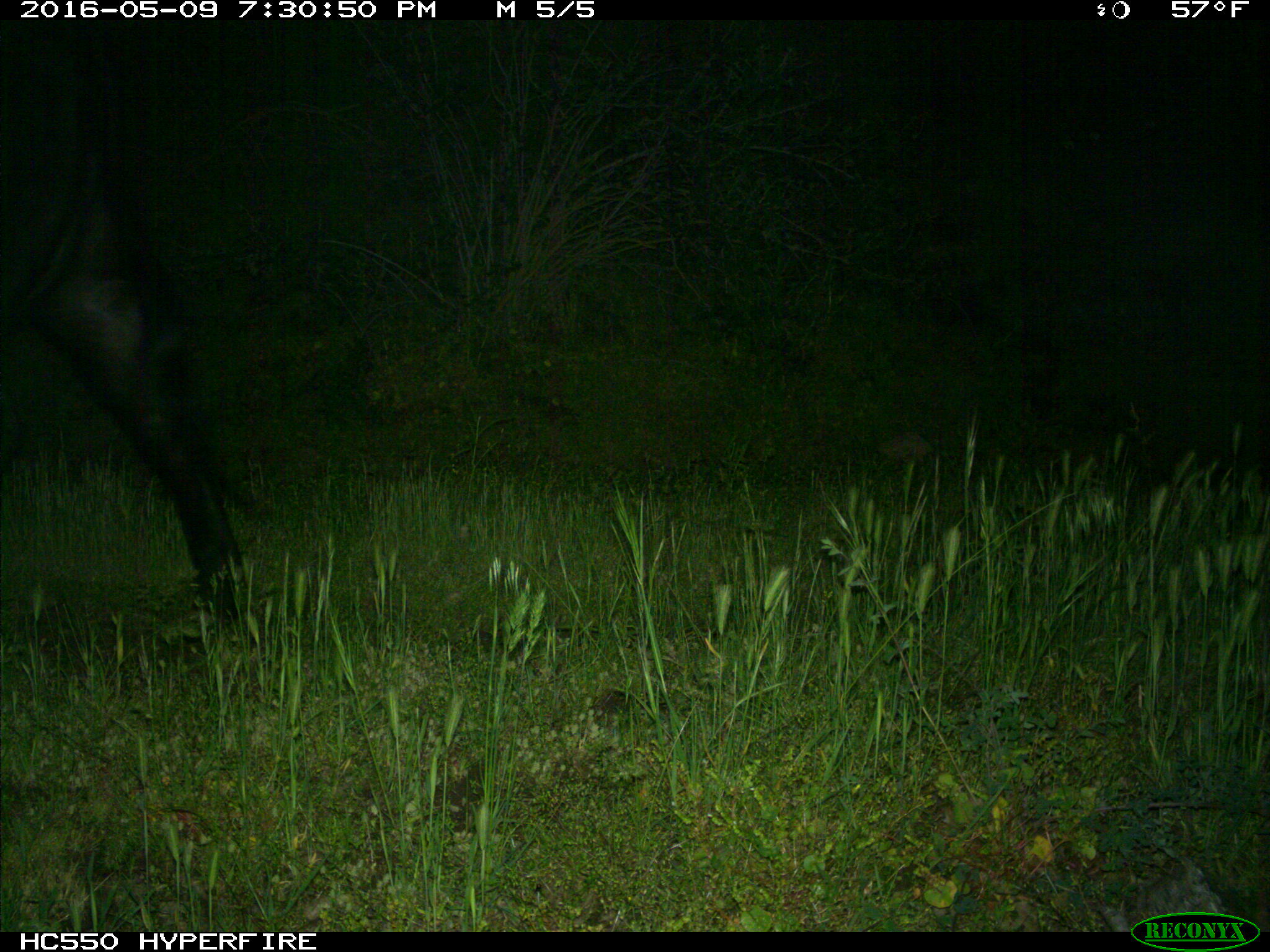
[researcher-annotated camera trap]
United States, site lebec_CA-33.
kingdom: Animalia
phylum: Chordata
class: Mammalia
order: Artiodactyla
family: Bovidae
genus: Bos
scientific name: Bos taurus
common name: domestic cow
Bos taurus (domestic cow).